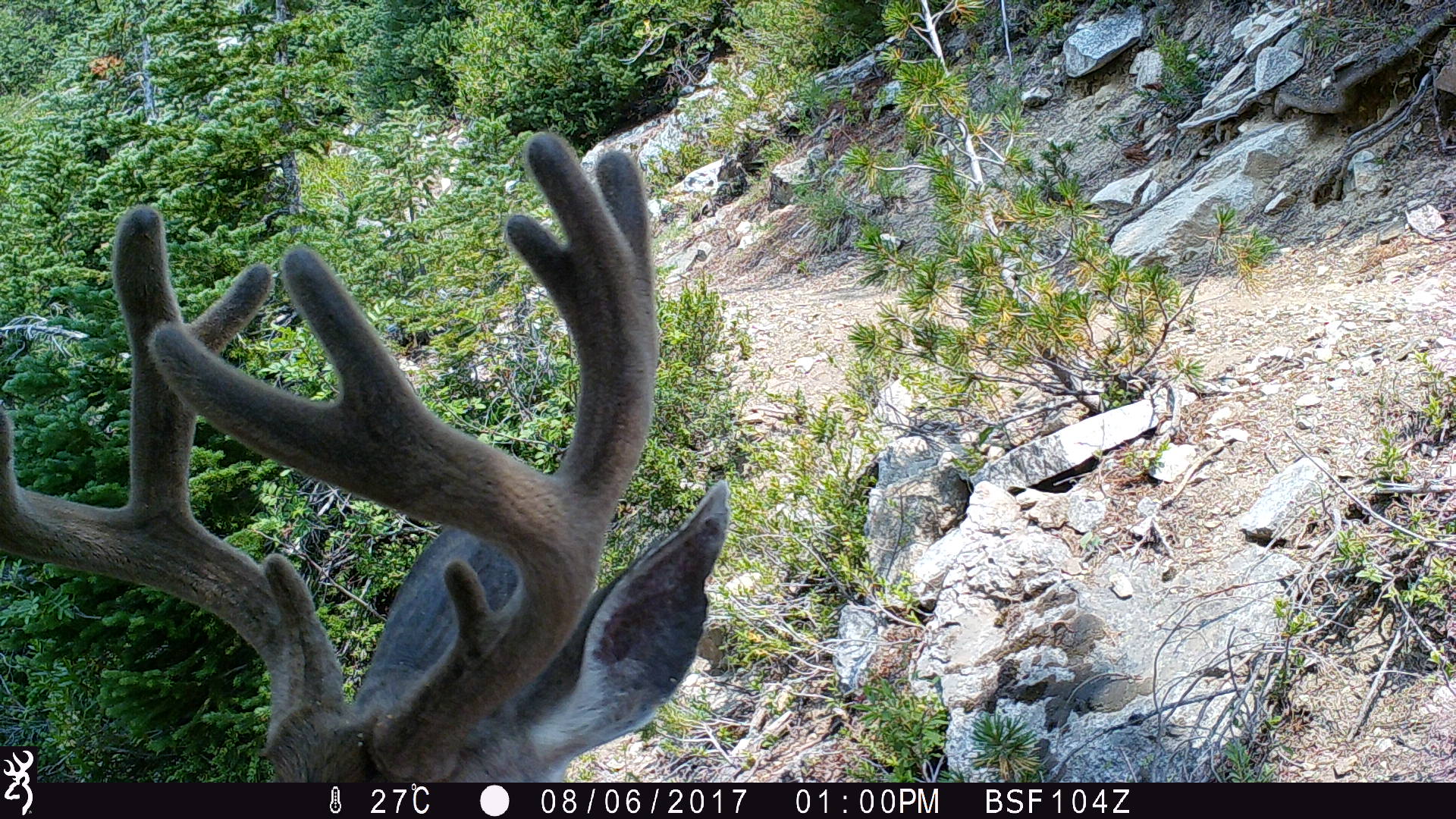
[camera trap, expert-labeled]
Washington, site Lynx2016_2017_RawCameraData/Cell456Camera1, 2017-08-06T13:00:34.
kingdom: Animalia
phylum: Chordata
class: Mammalia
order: Artiodactyla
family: Cervidae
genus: Odocoileus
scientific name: Odocoileus hemionus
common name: mule deer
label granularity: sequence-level